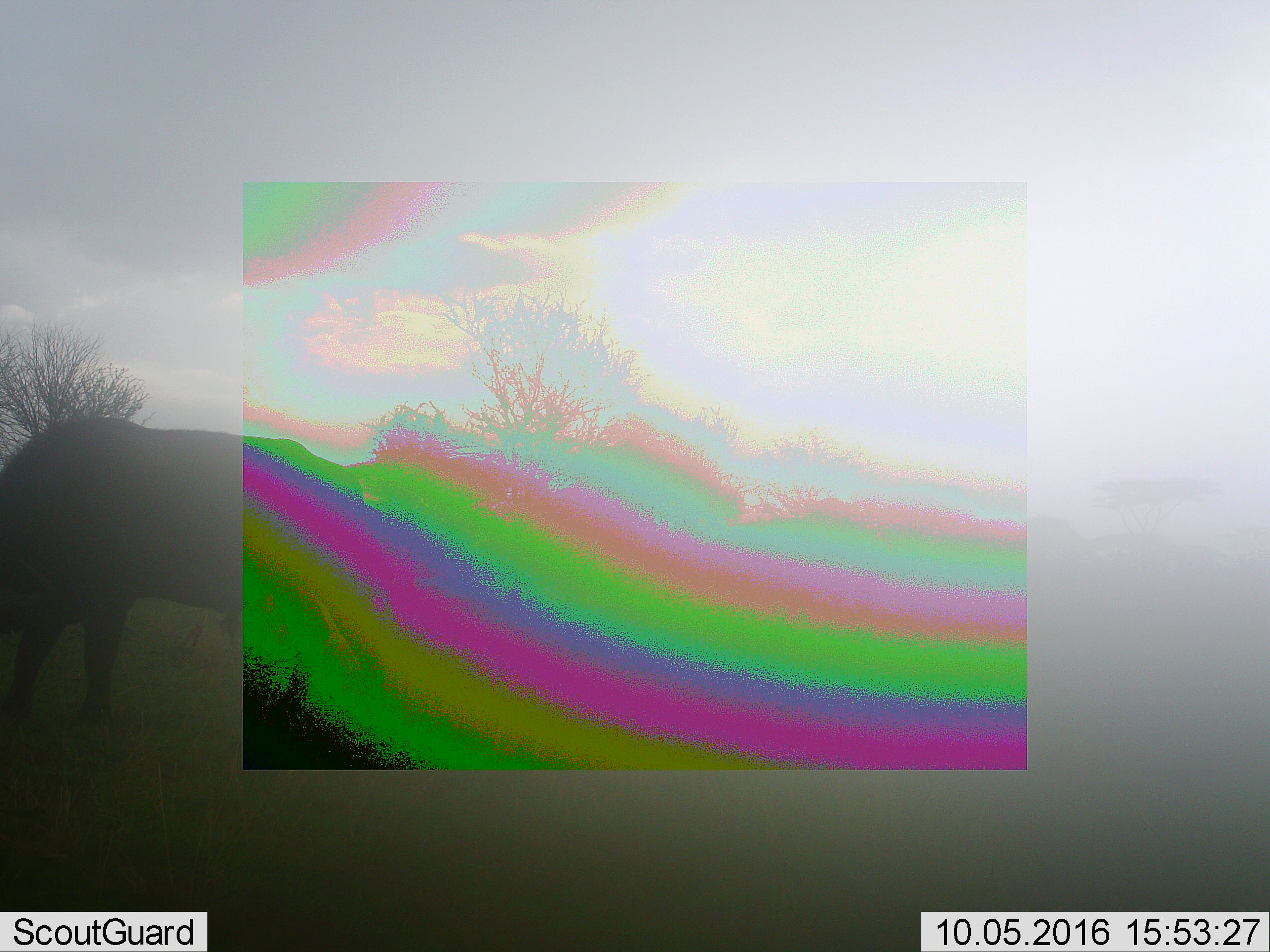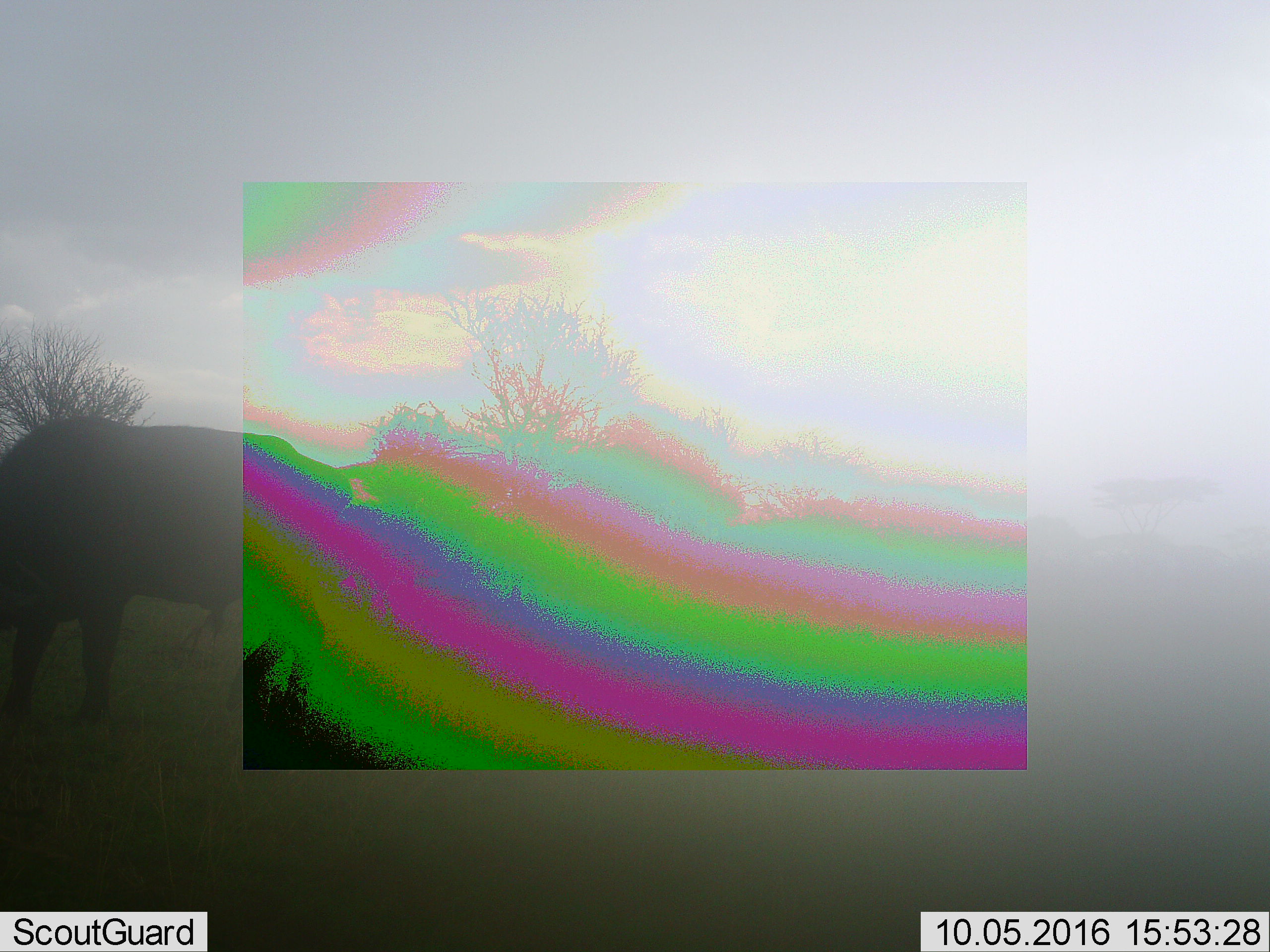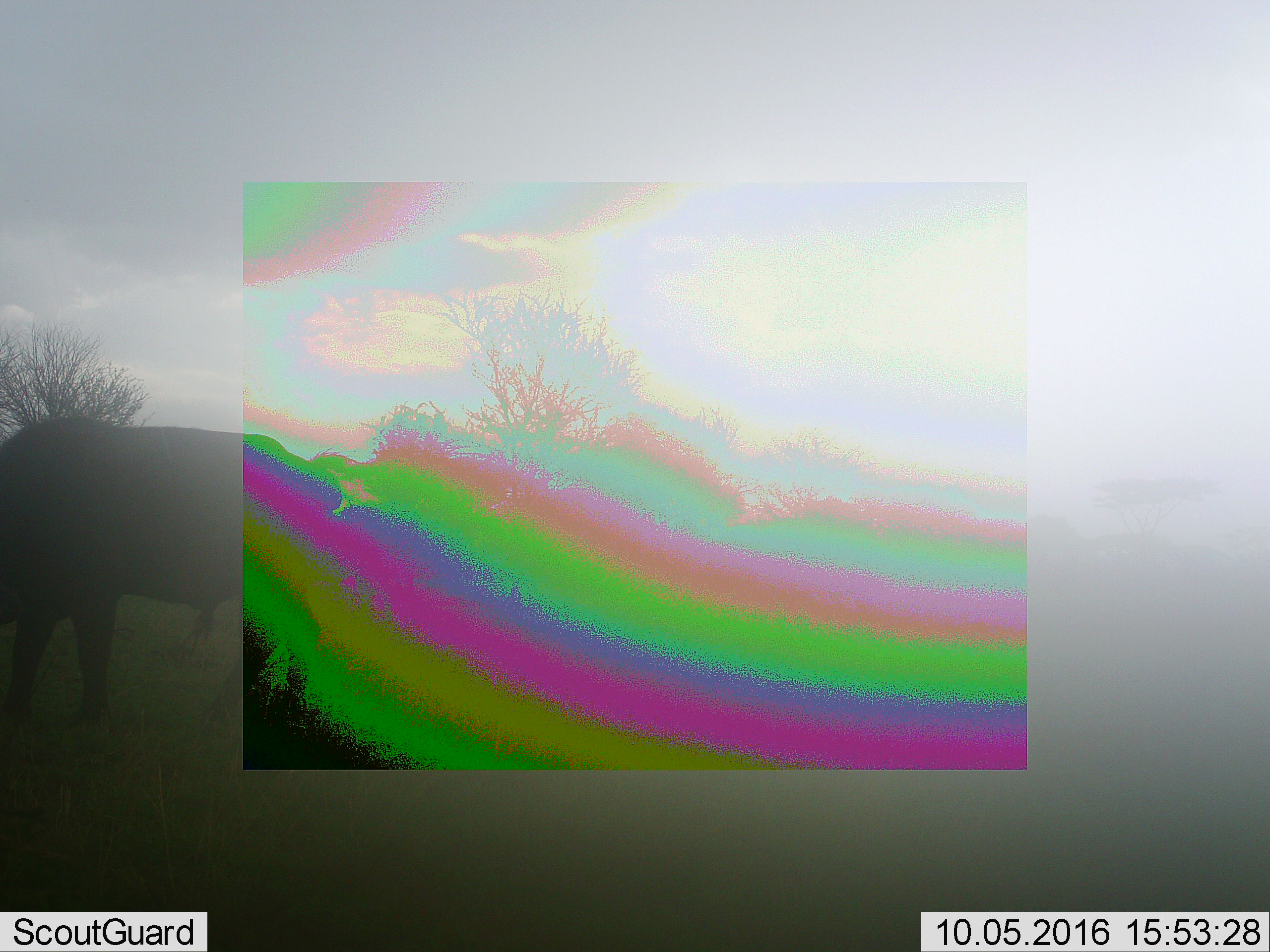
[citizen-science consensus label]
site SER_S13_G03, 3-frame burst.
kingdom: Animalia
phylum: Chordata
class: Mammalia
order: Artiodactyla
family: Bovidae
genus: Syncerus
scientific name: Syncerus caffer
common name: african buffalo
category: buffalo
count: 1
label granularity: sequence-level